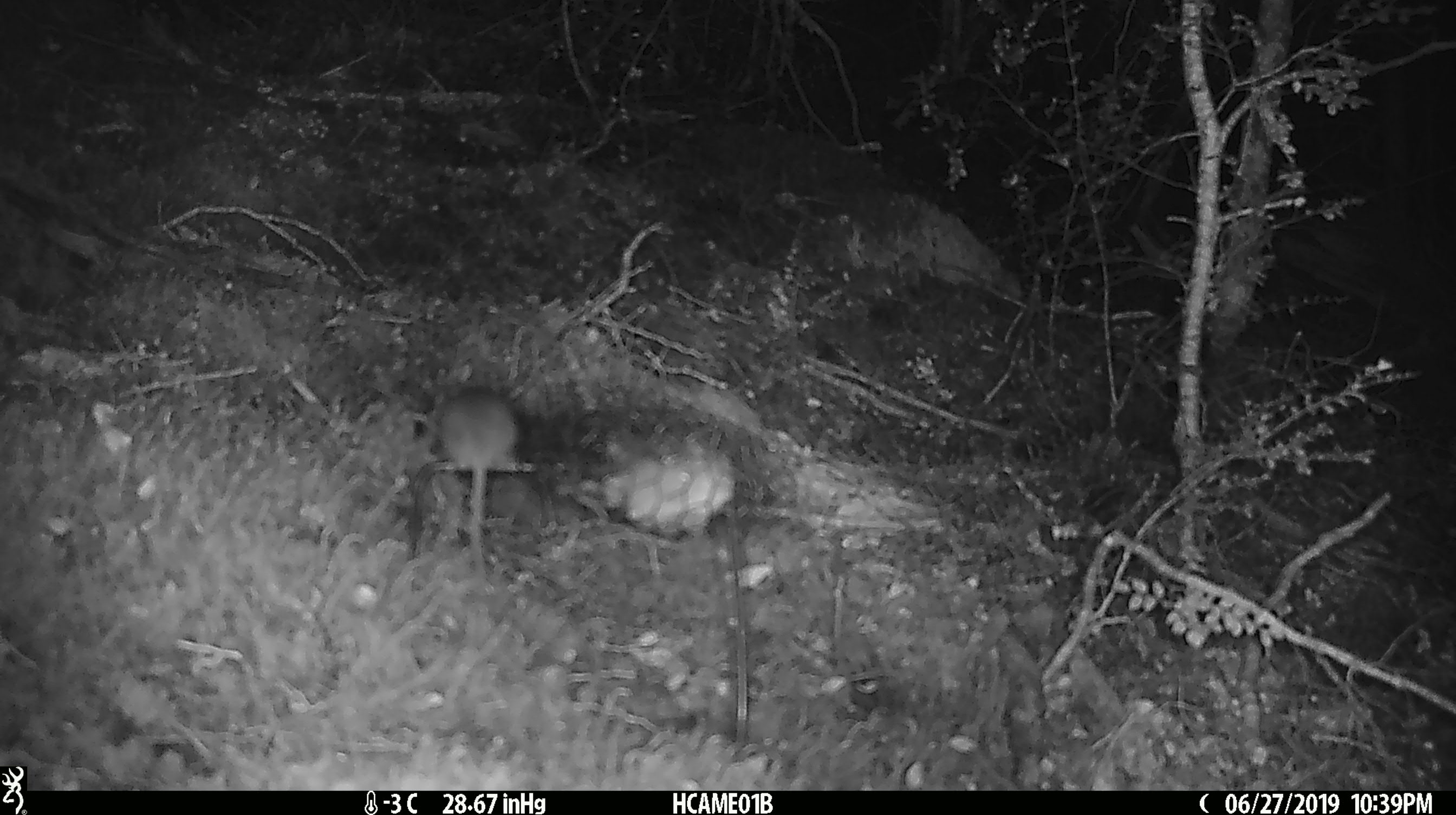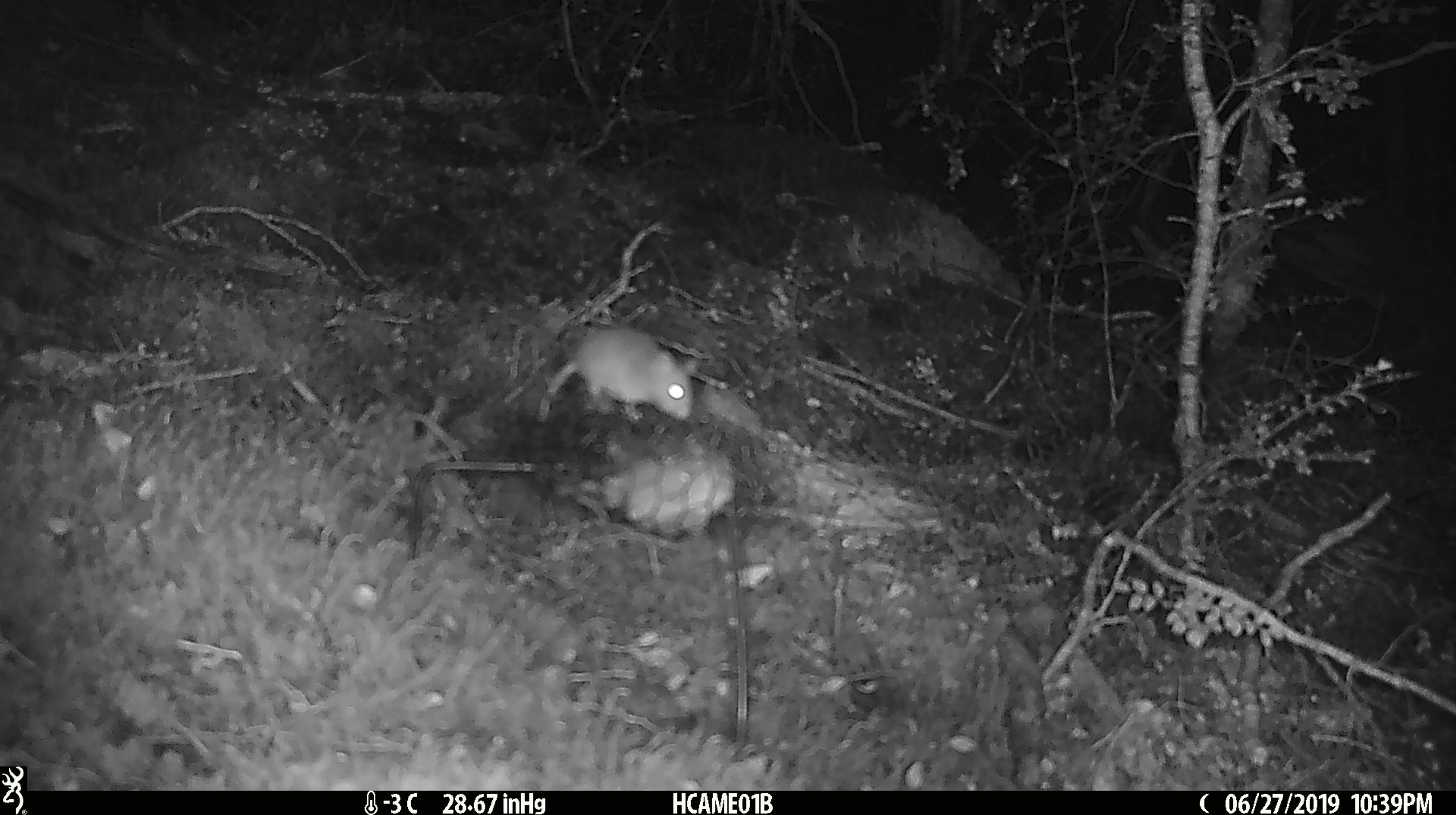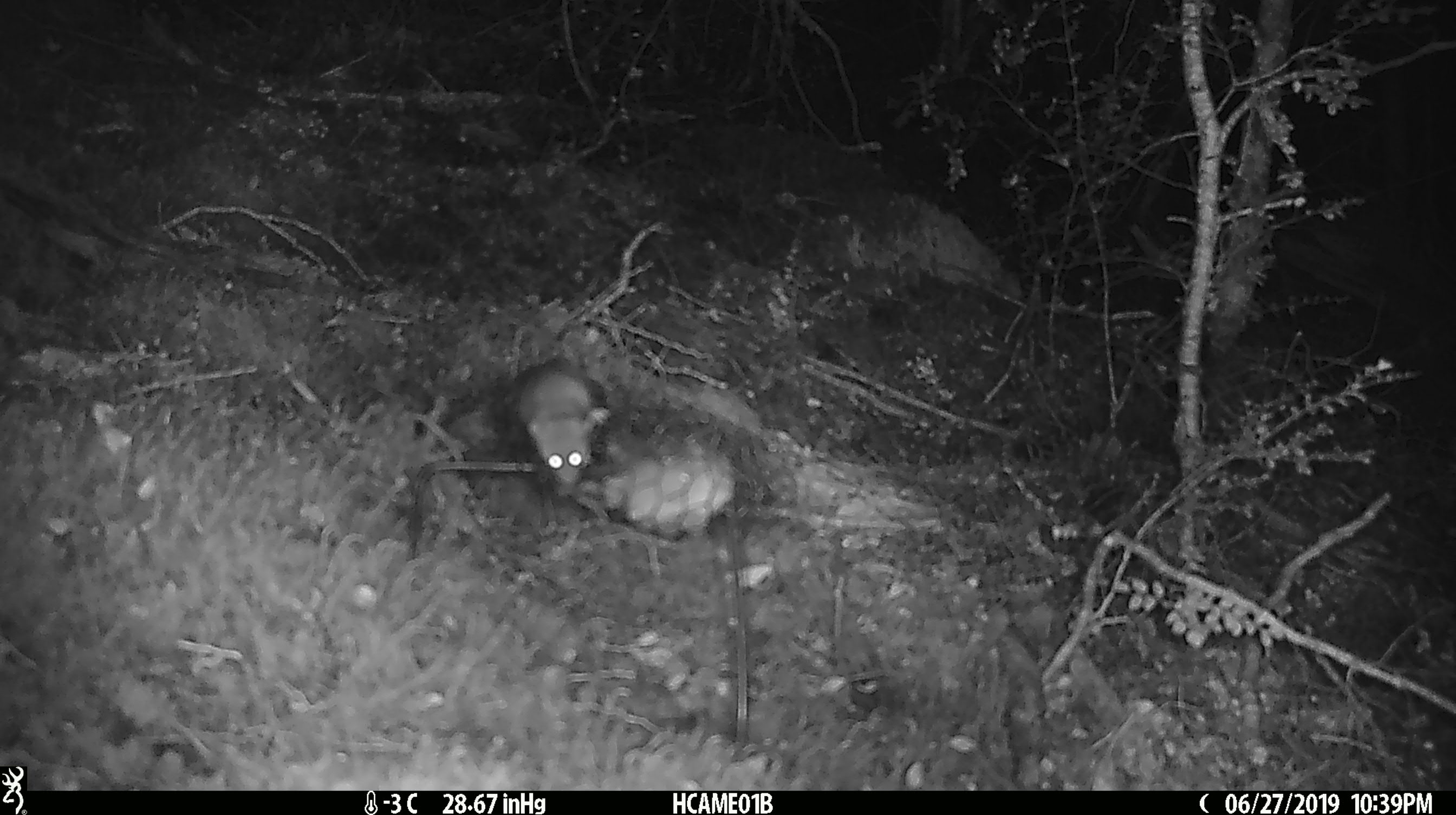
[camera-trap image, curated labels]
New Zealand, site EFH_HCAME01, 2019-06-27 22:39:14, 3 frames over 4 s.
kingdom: Animalia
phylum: Chordata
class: Mammalia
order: Rodentia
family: Muridae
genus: Mus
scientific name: Mus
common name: mouse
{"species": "mouse (Mus)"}